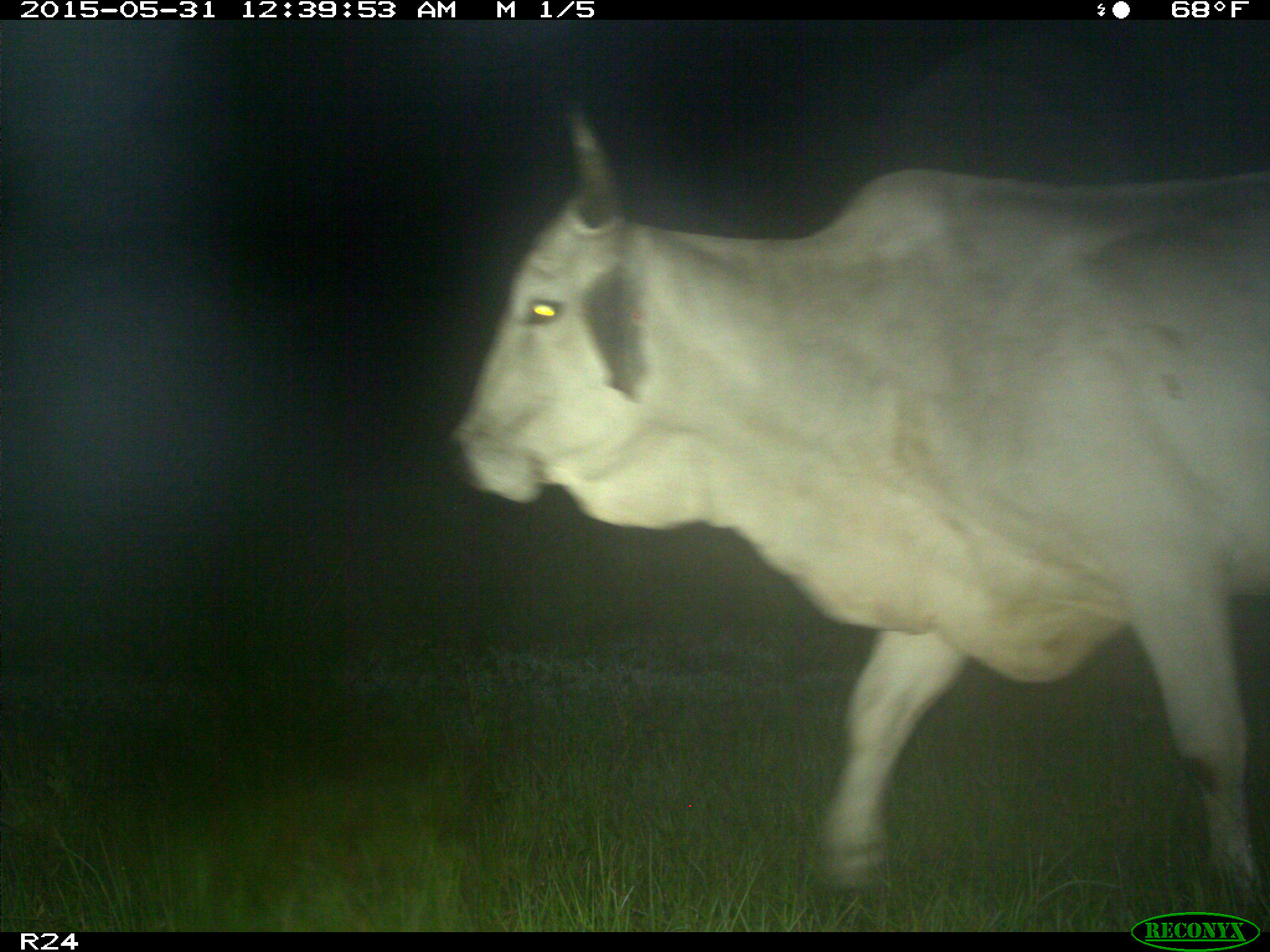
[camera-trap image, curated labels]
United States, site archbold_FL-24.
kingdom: Animalia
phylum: Chordata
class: Aves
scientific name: Aves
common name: birds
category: unidentified bird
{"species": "unidentified bird (birds) (Aves)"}